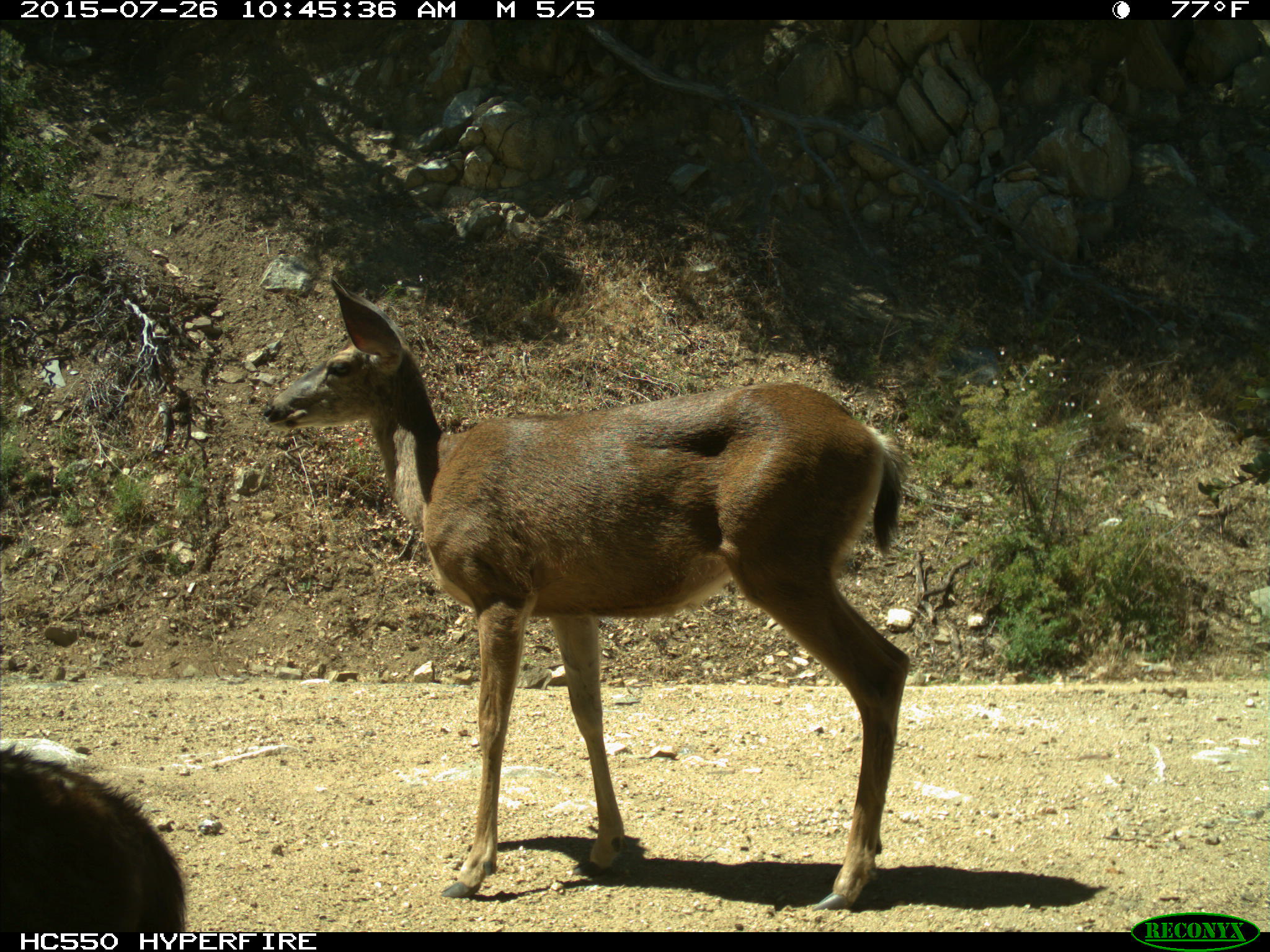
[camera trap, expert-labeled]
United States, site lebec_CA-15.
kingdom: Animalia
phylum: Chordata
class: Mammalia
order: Artiodactyla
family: Cervidae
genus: Odocoileus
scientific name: Odocoileus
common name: deer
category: unidentified deer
Unidentified deer (deer) (Odocoileus).